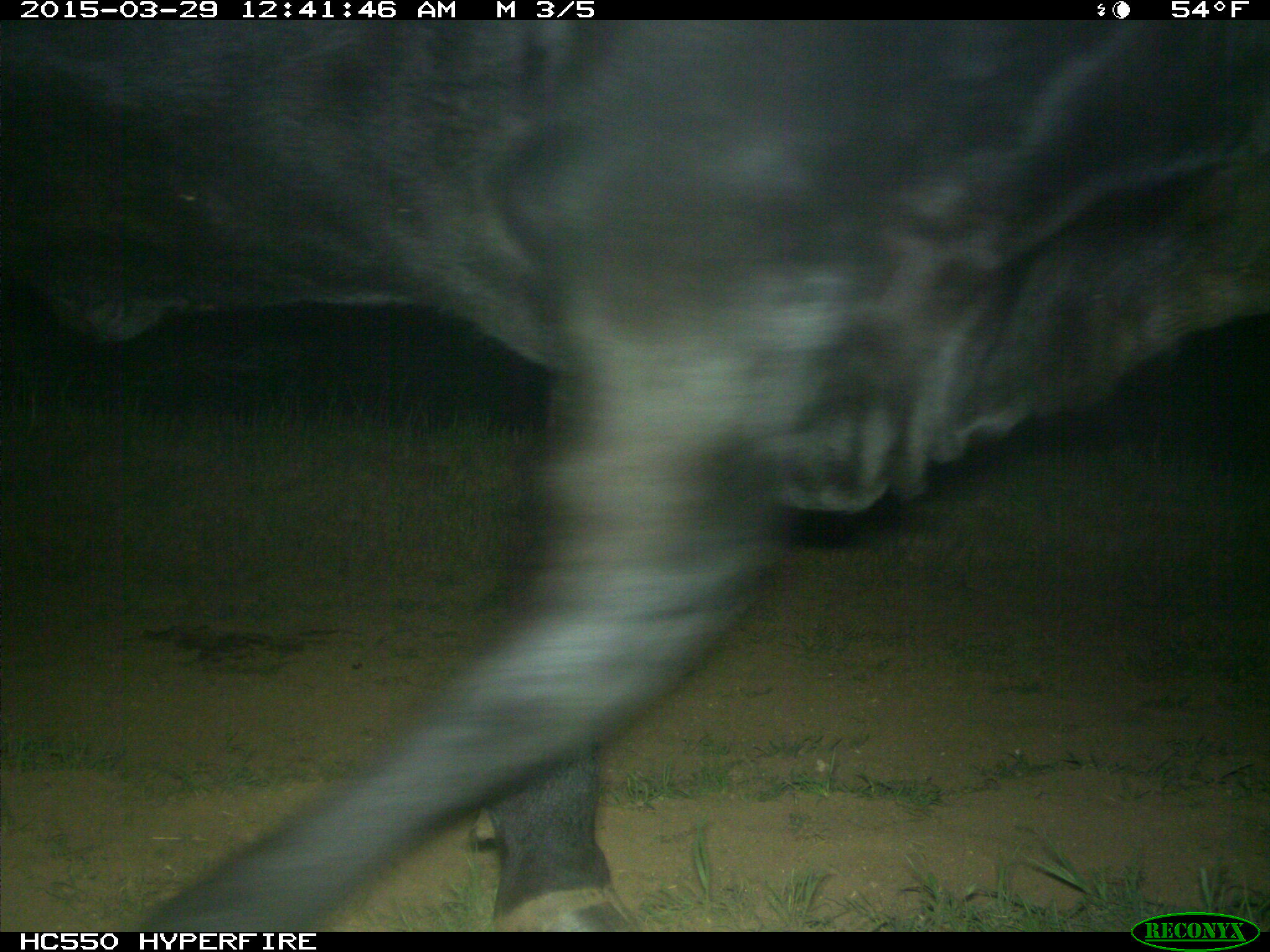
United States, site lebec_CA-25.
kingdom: Animalia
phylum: Chordata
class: Mammalia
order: Artiodactyla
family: Bovidae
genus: Bos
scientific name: Bos taurus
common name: domestic cow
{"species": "Bos taurus (domestic cow)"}